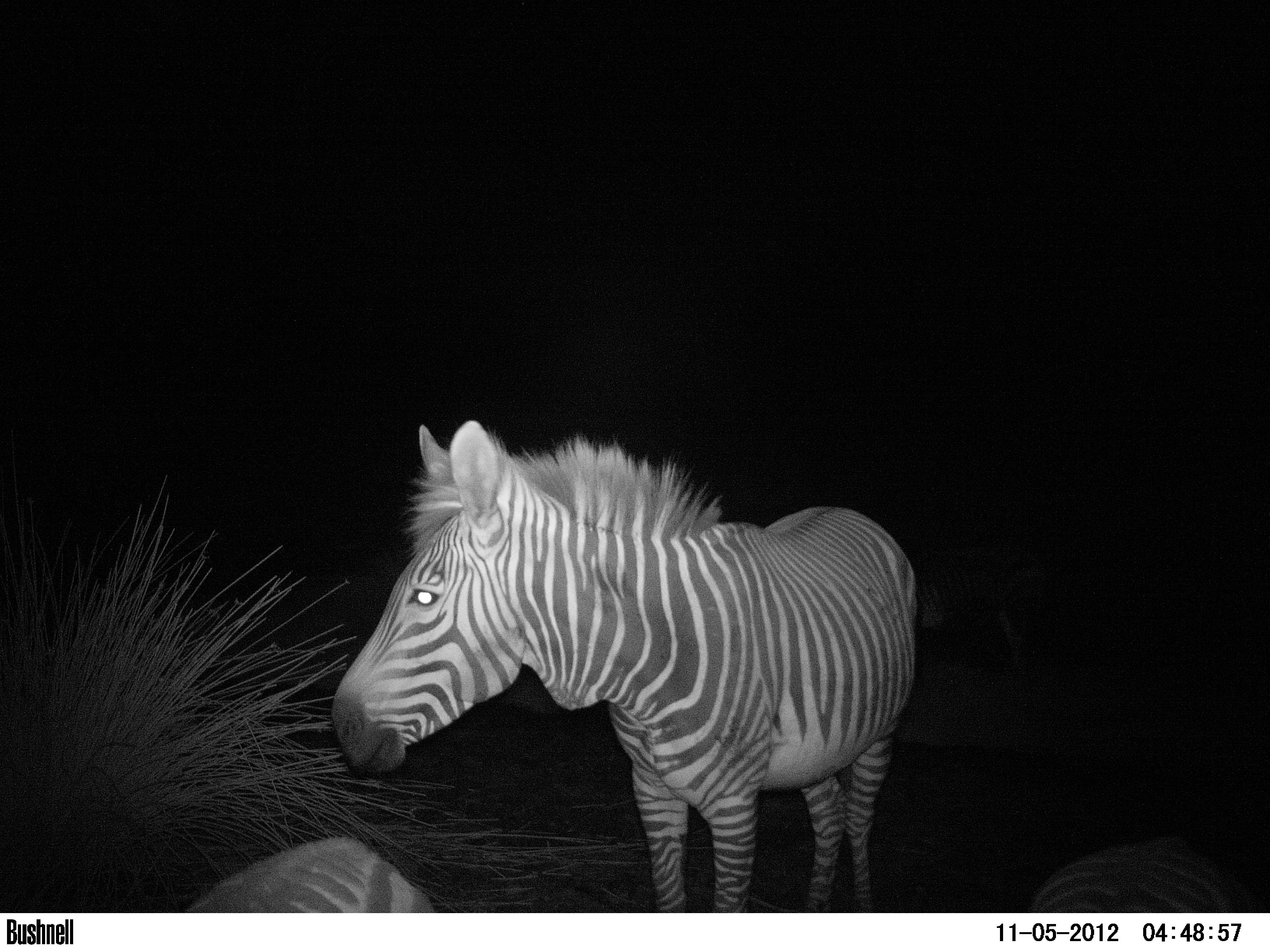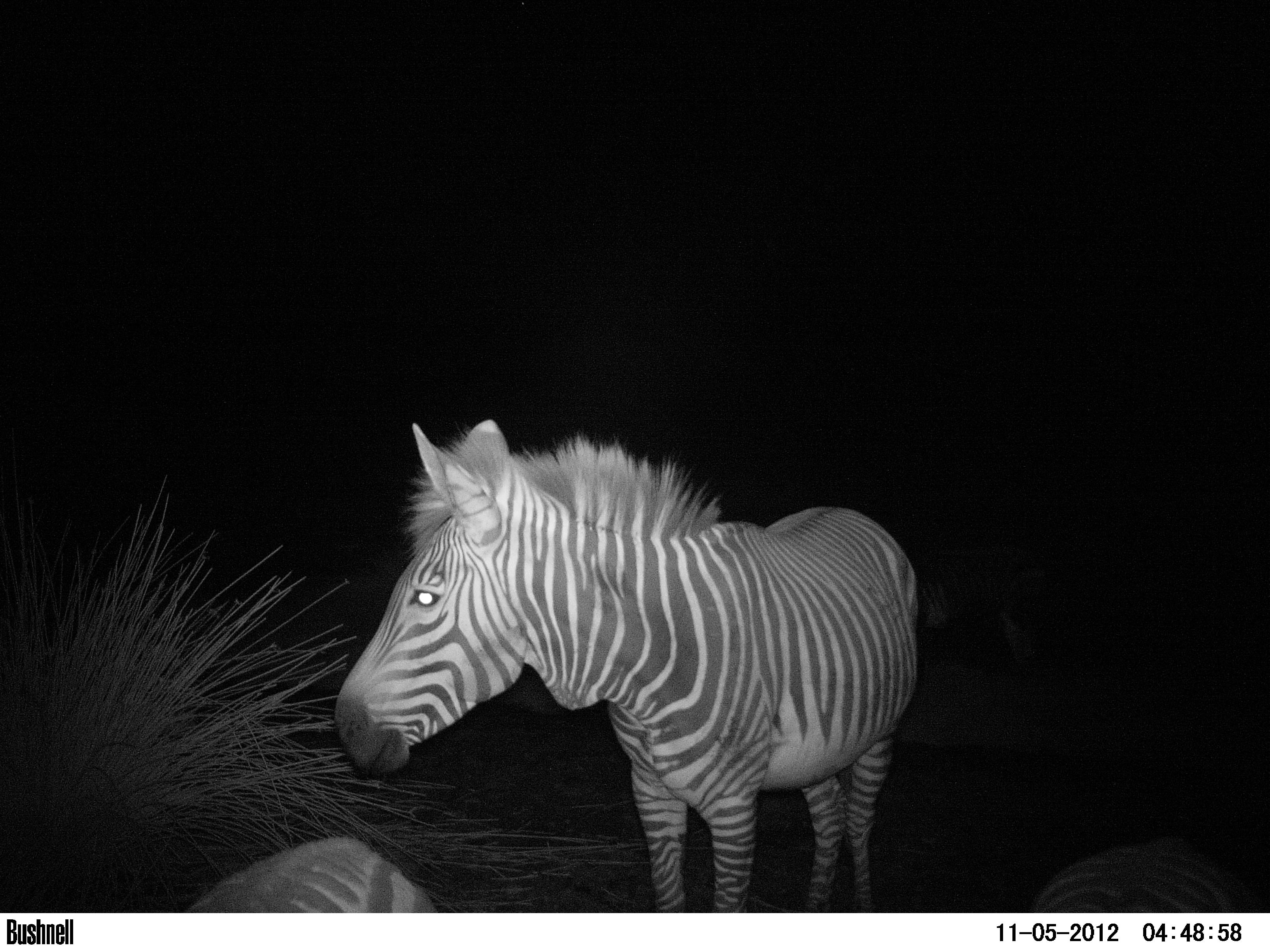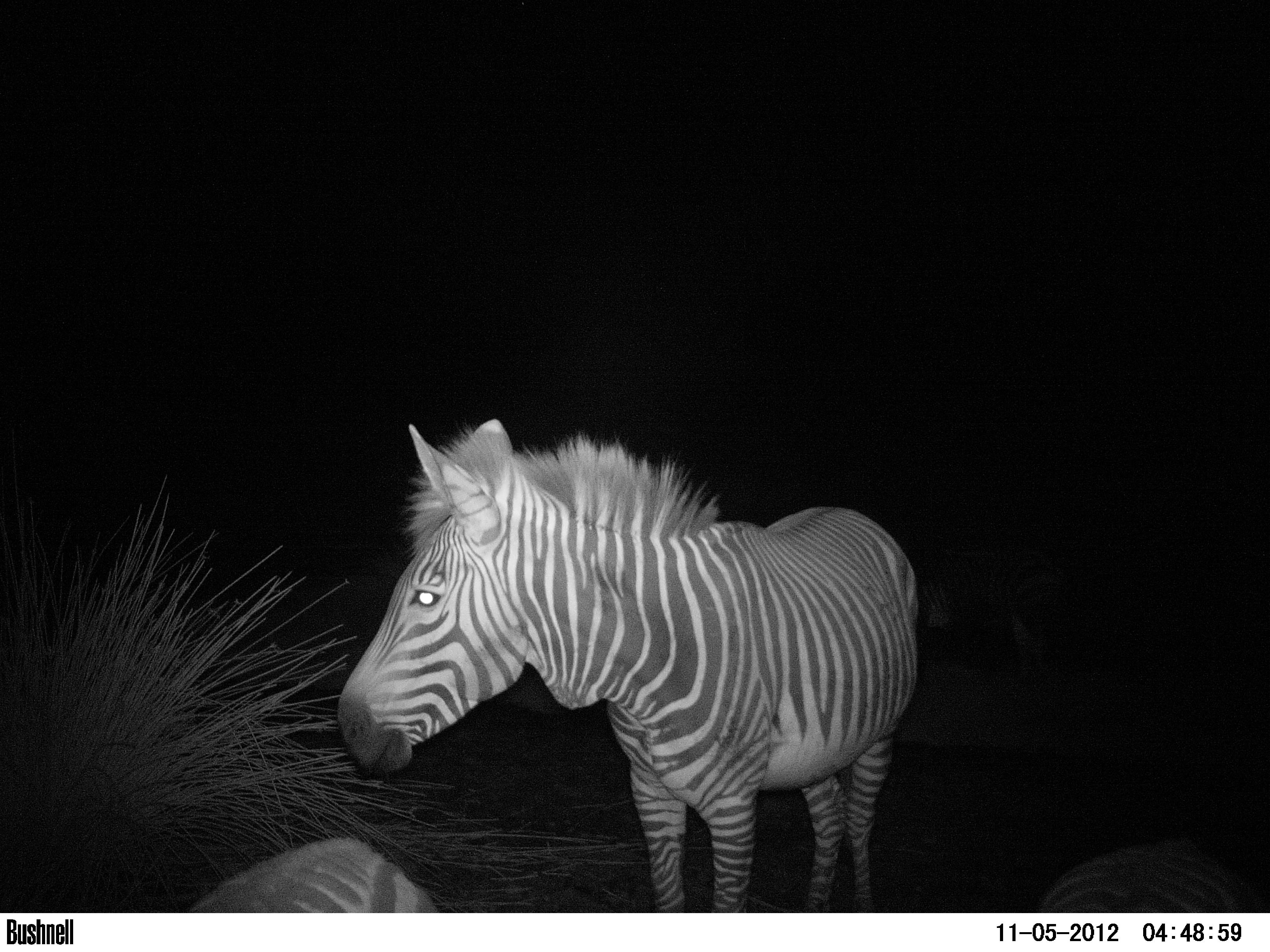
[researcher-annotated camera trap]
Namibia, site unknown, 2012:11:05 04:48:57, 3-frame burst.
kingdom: Animalia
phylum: Chordata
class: Mammalia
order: Perissodactyla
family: Equidae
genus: Equus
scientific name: Equus zebra hartmannae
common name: hartmann's mountain zebra